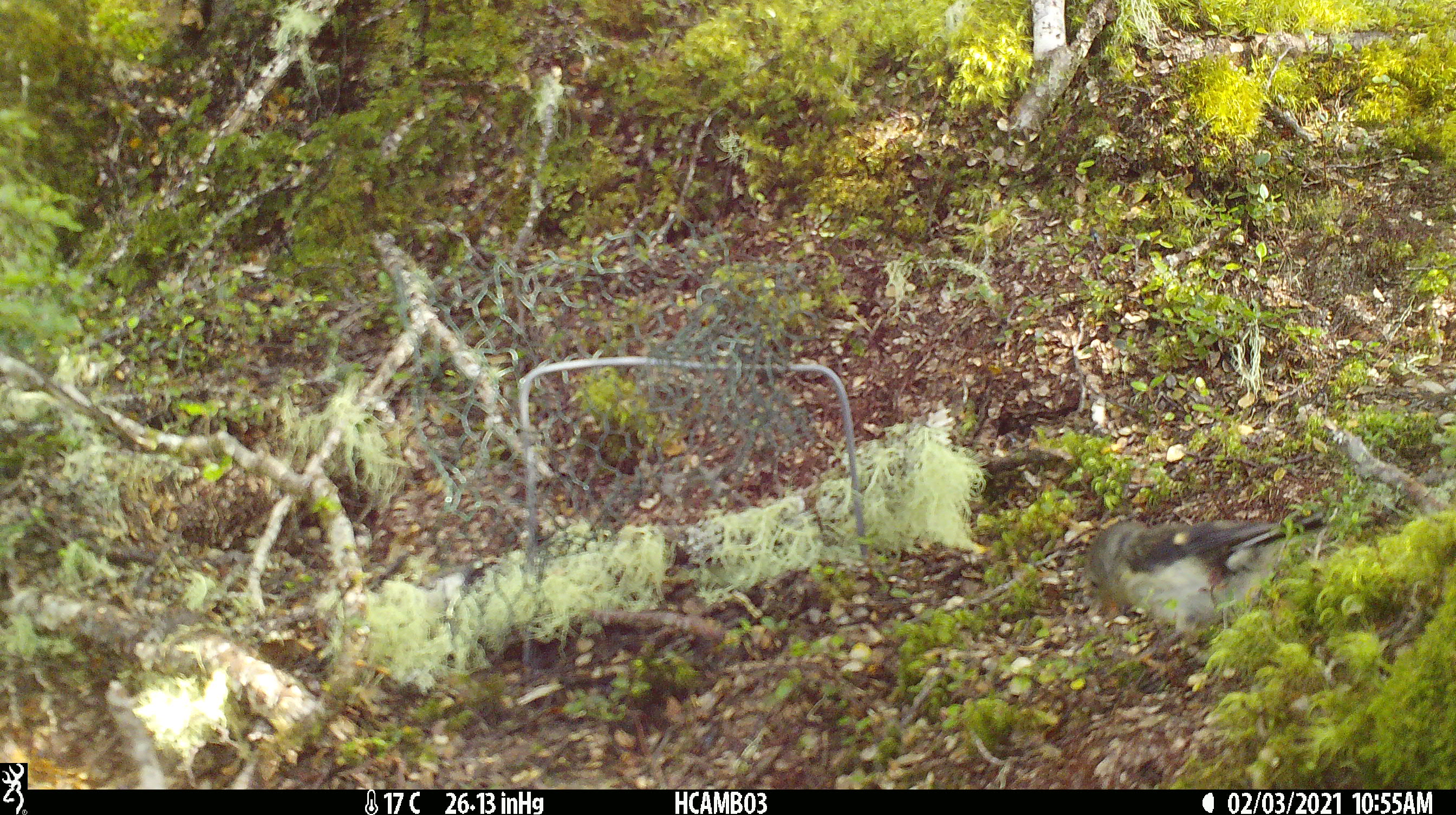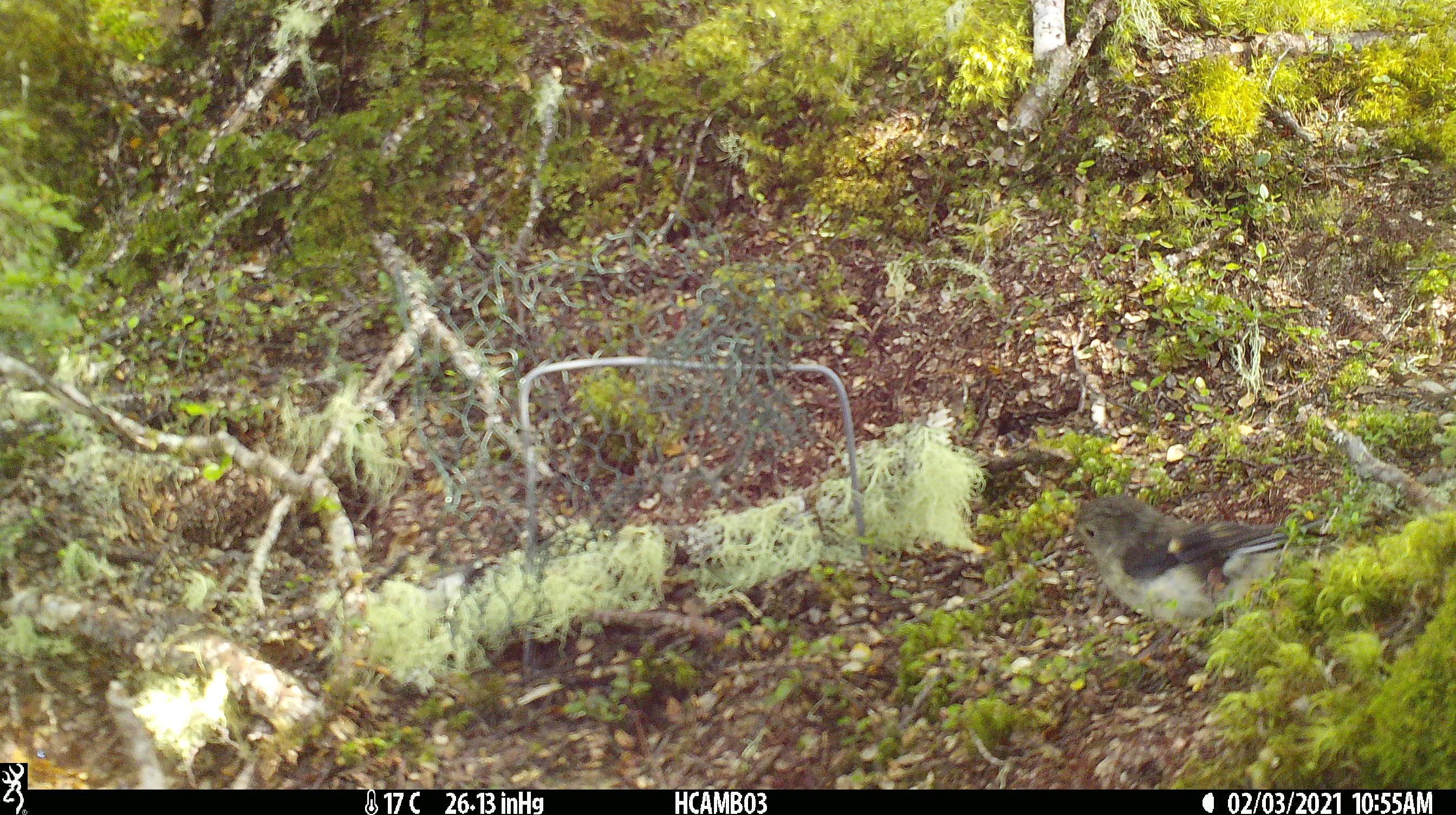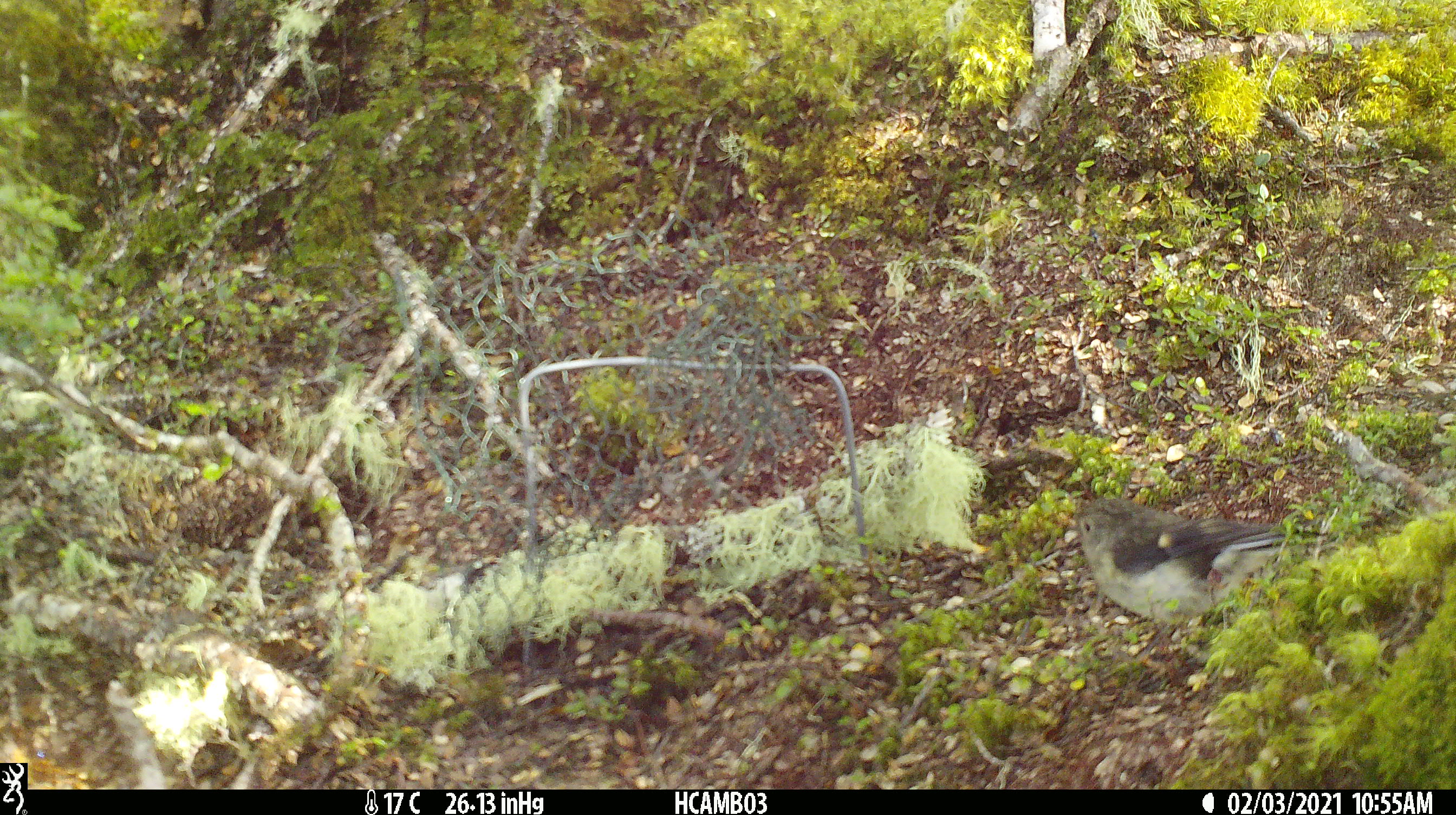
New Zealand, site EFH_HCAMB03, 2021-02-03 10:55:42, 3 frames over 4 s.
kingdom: Animalia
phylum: Chordata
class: Aves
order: Passeriformes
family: Petroicidae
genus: Petroica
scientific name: Petroica macrocephala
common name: tomtit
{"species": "tomtit (Petroica macrocephala)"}